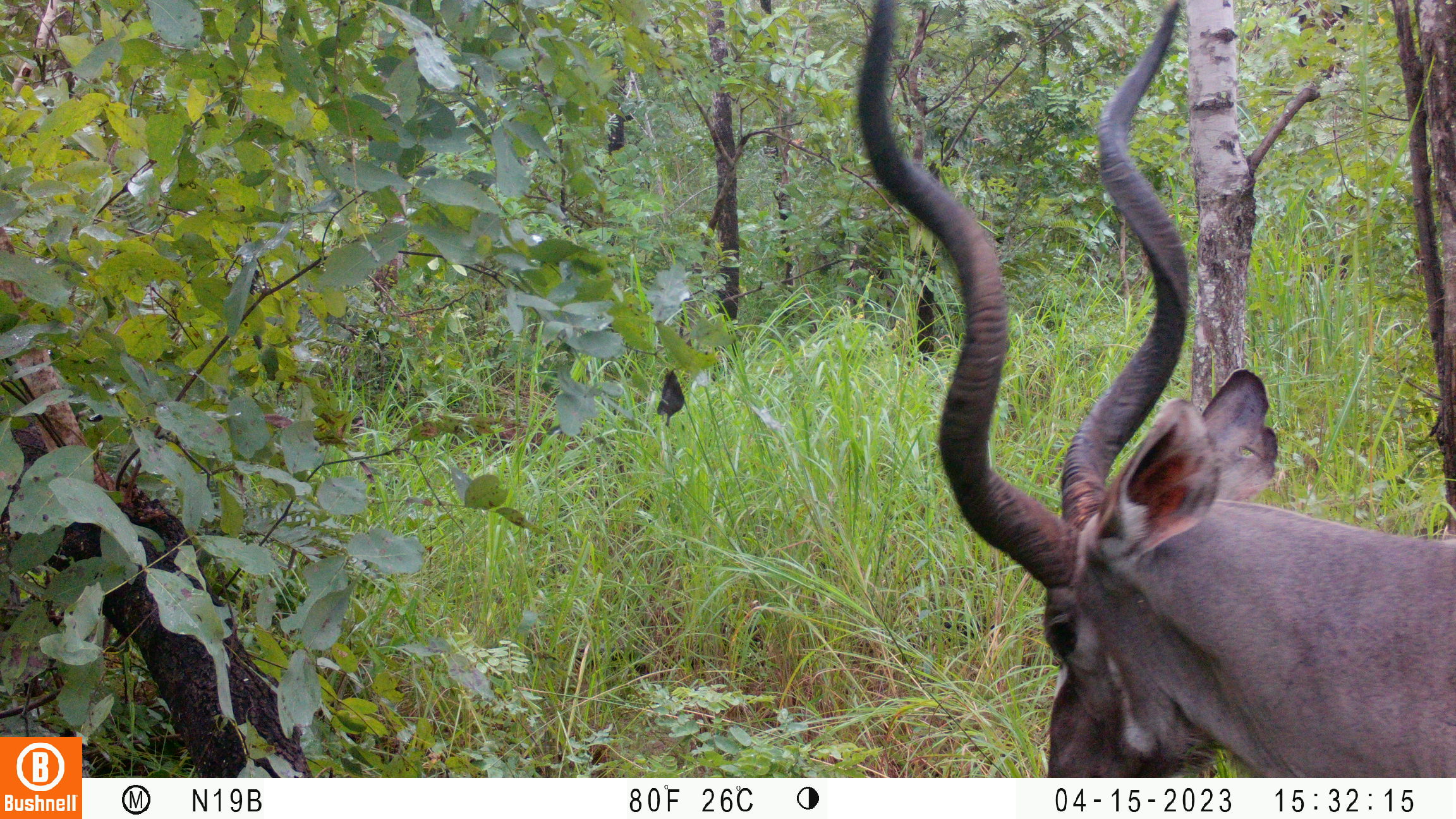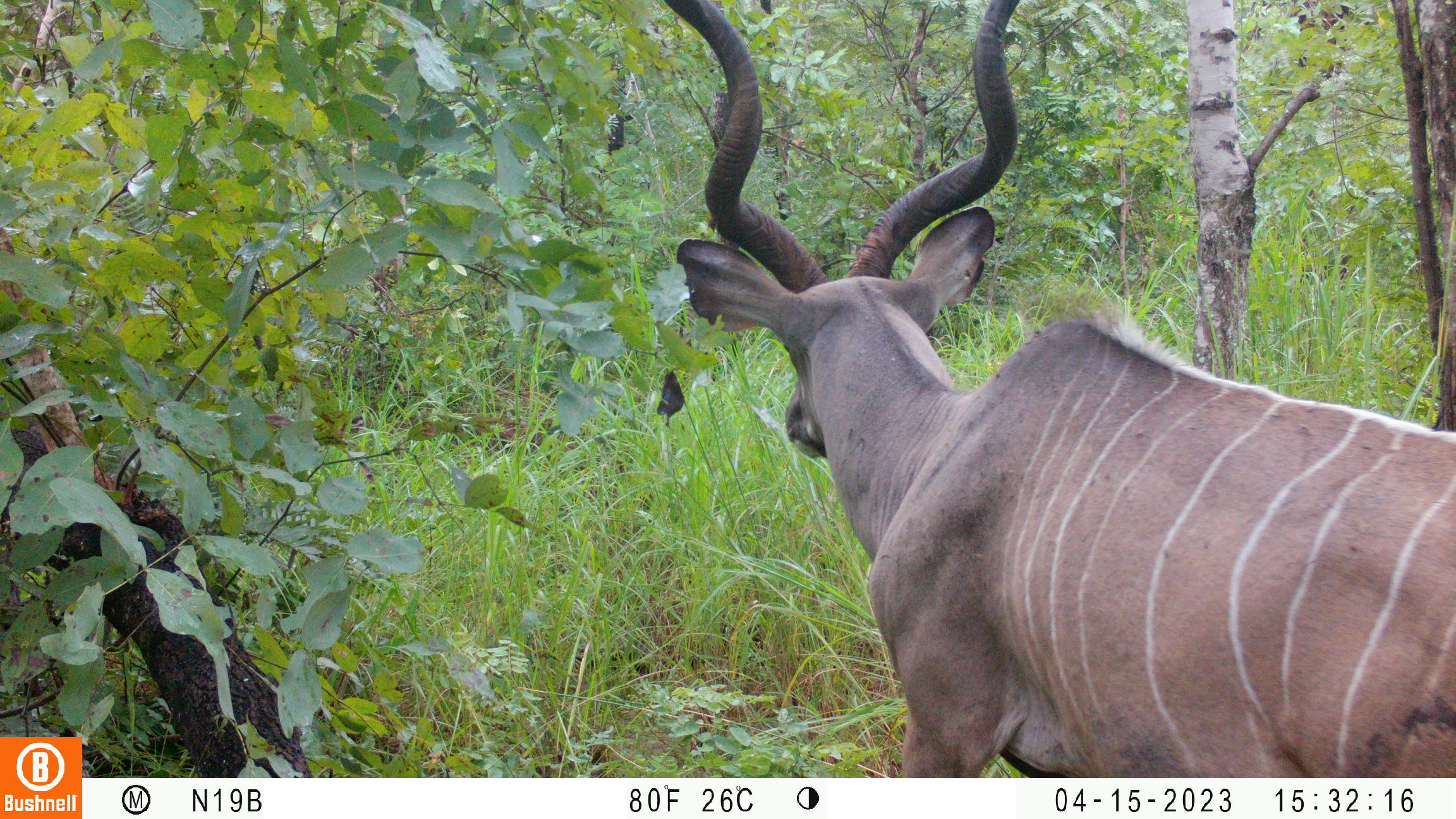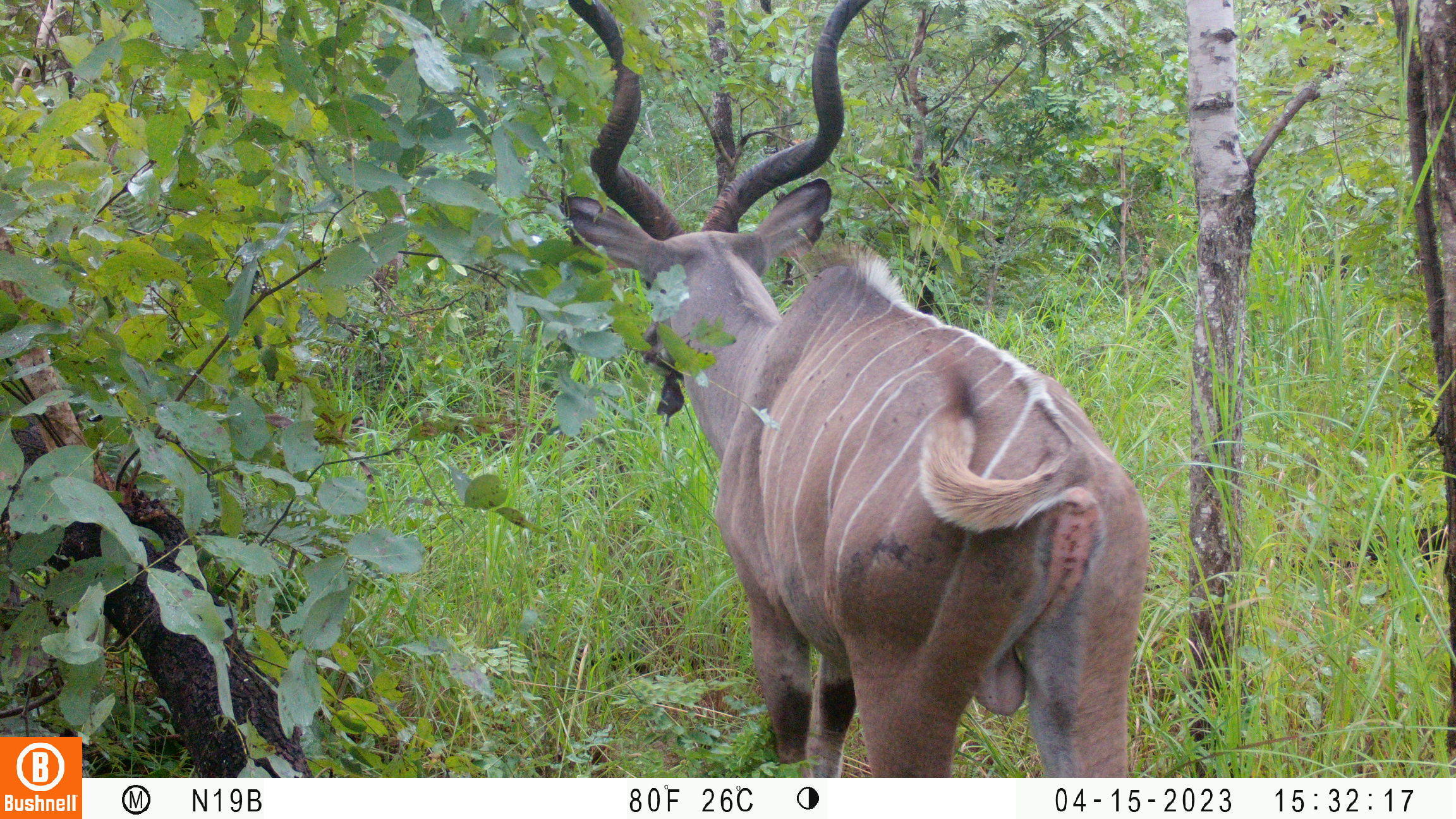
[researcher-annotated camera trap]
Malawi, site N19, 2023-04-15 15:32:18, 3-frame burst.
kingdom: Animalia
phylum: Chordata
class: Mammalia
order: Artiodactyla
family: Bovidae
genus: Tragelaphus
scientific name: Tragelaphus strepsiceros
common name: greater kudu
Greater kudu (Tragelaphus strepsiceros), count 1.